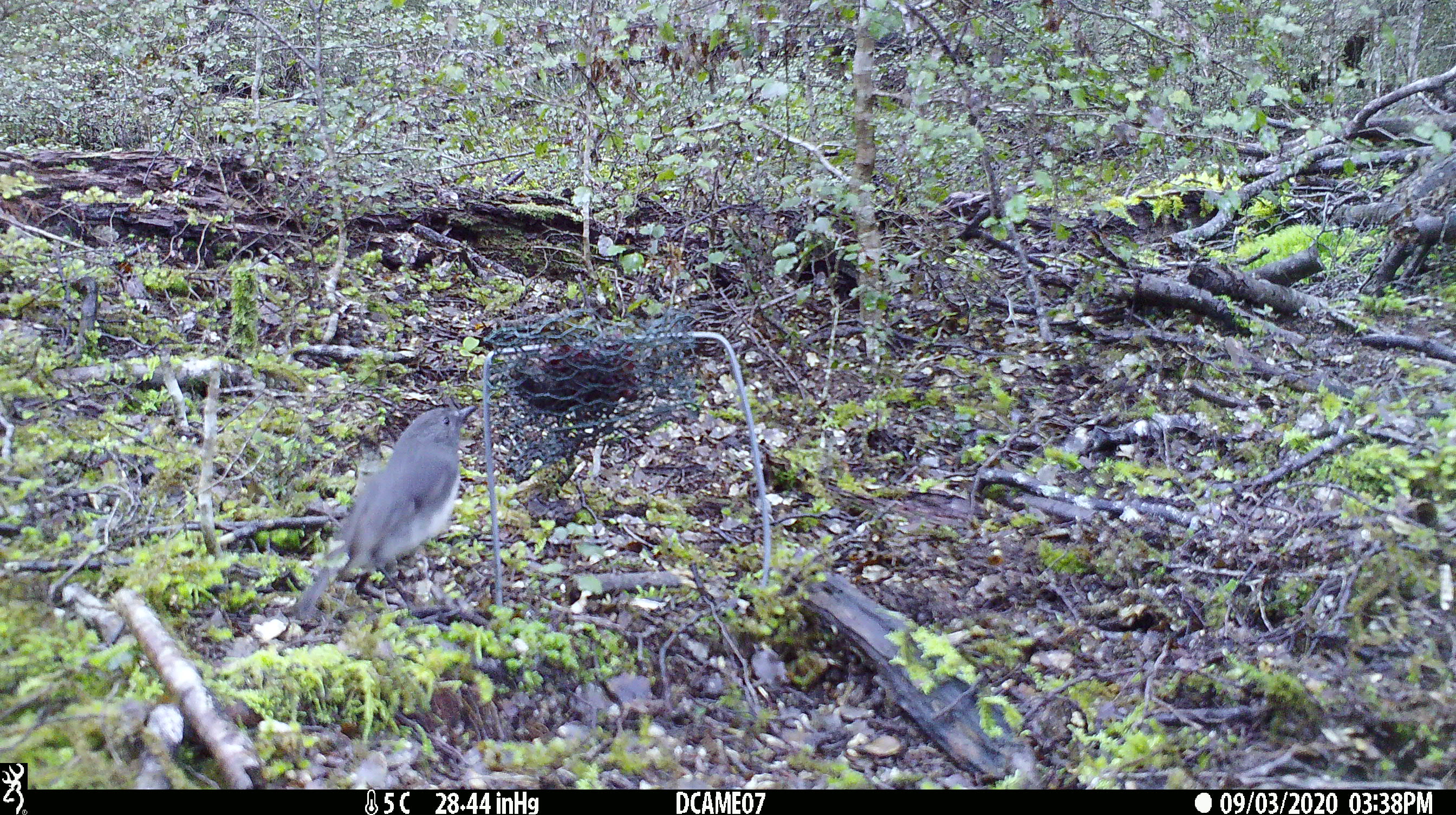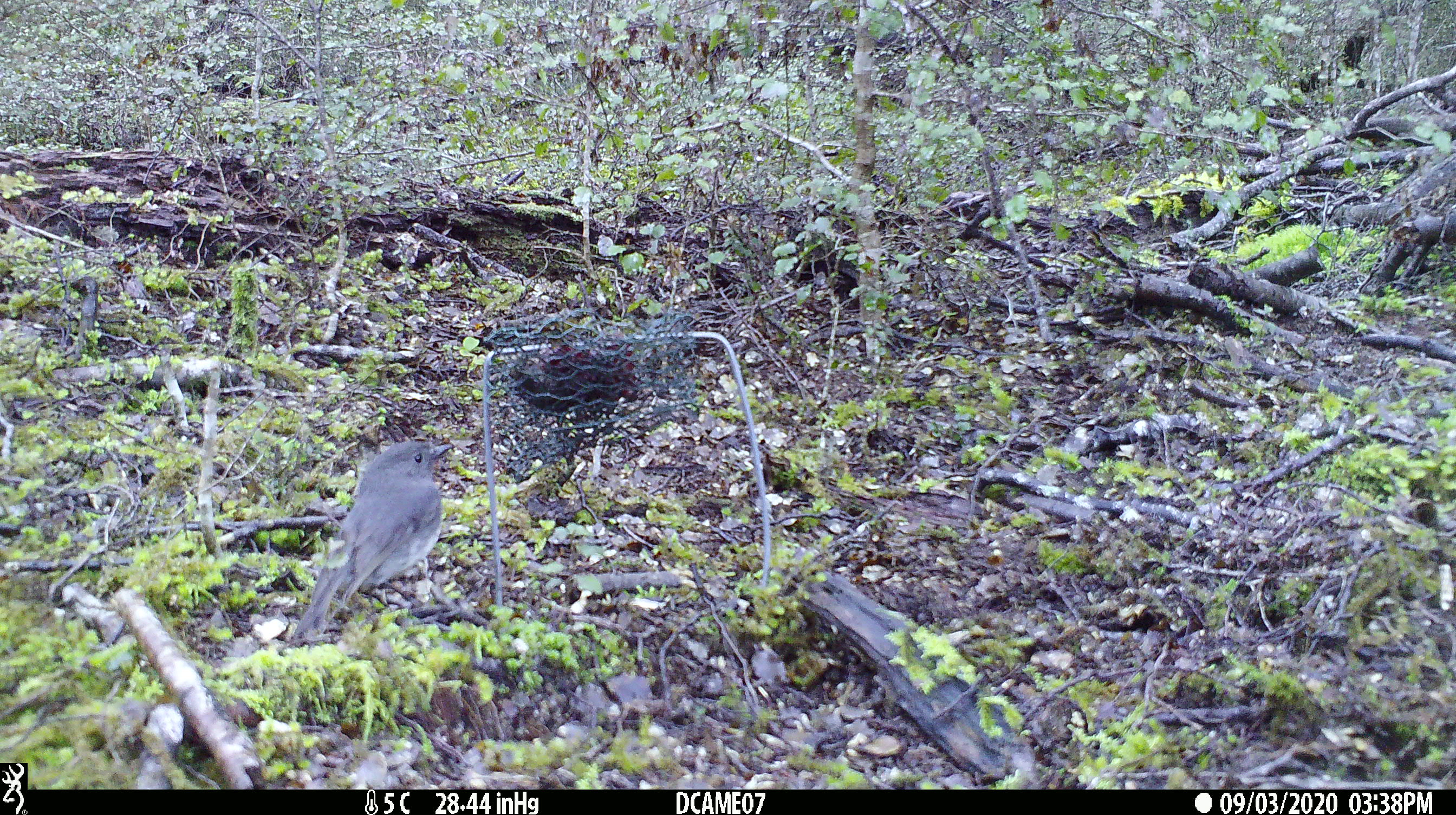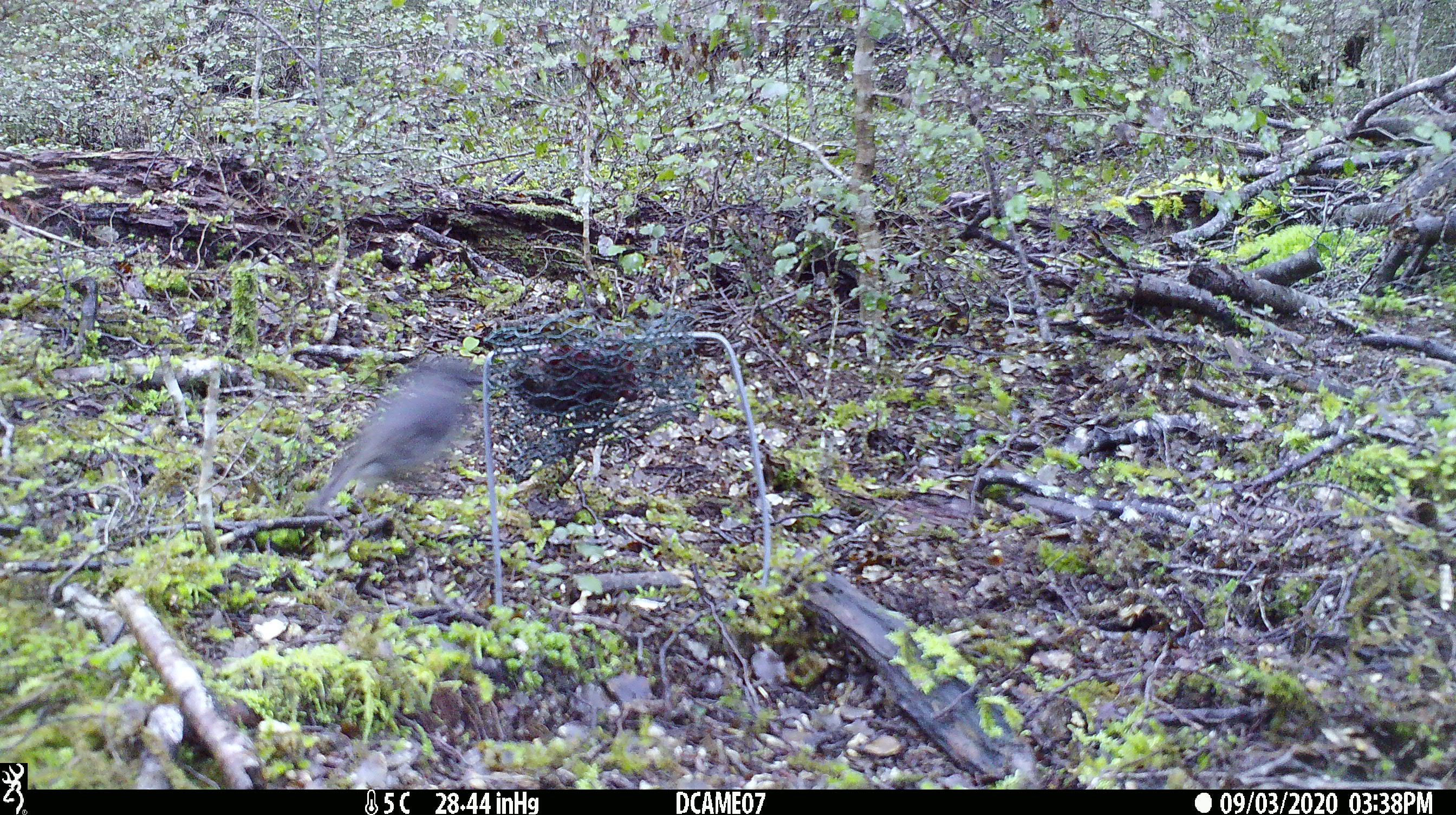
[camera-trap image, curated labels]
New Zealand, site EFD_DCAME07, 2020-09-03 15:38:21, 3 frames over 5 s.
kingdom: Animalia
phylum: Chordata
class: Aves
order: Passeriformes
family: Petroicidae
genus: Petroica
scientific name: Petroica australis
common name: new zealand robin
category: robin